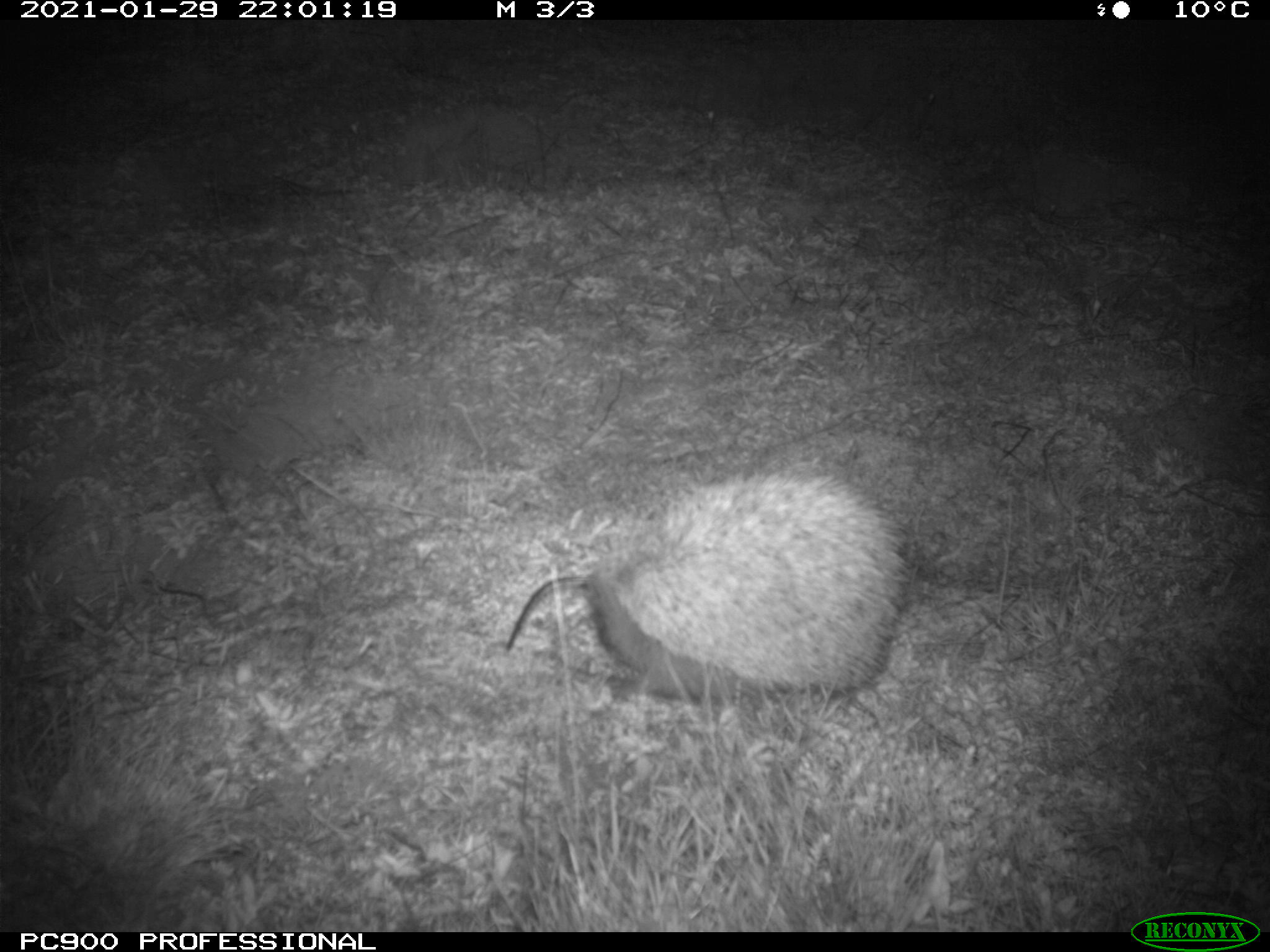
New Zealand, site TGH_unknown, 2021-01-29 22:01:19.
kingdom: Animalia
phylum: Chordata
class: Mammalia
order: Eulipotyphla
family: Erinaceidae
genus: Erinaceus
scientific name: Erinaceus europaeus europaeus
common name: european hedgehog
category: hedgehog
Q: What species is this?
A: Hedgehog (european hedgehog) (Erinaceus europaeus europaeus).